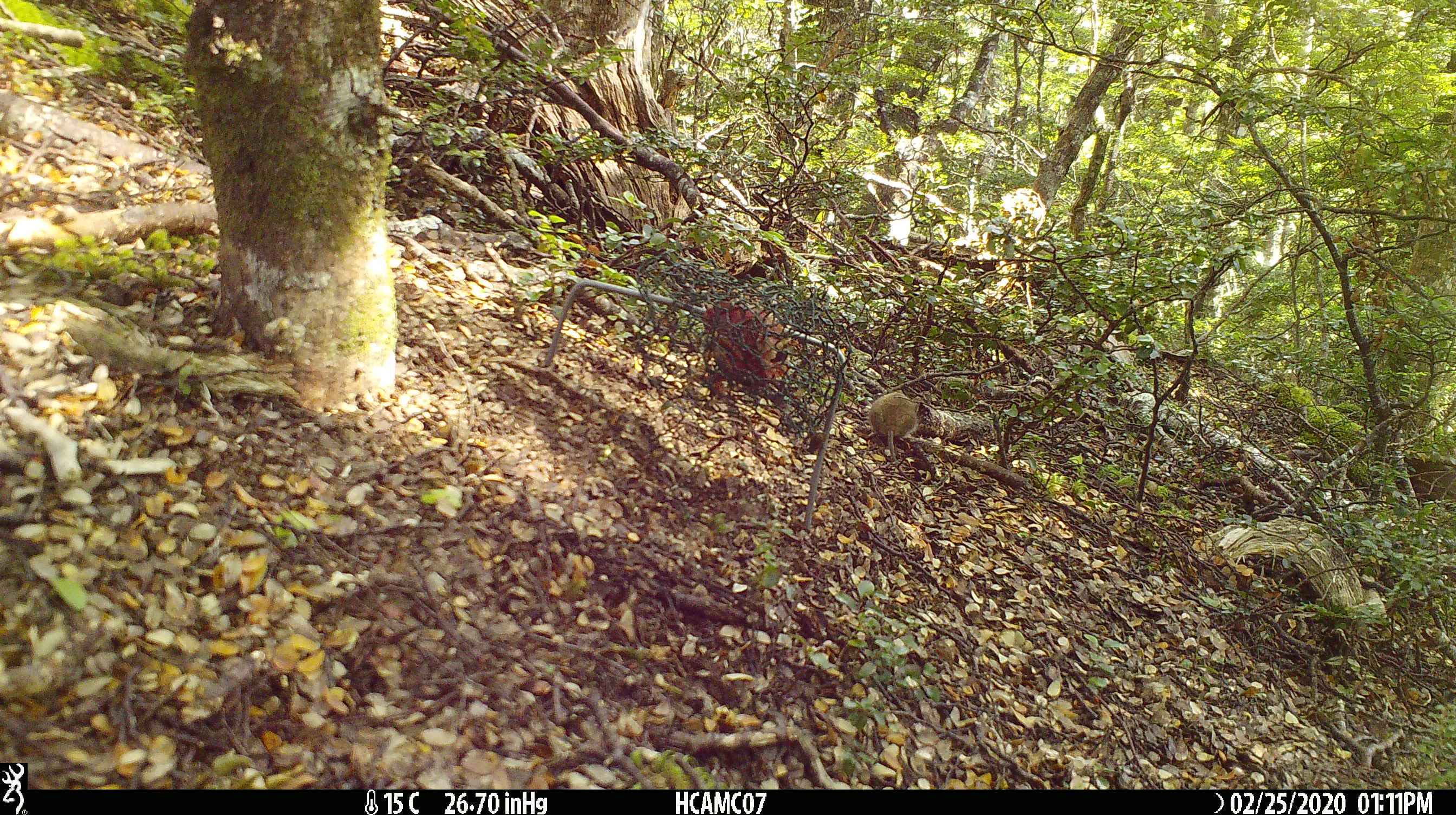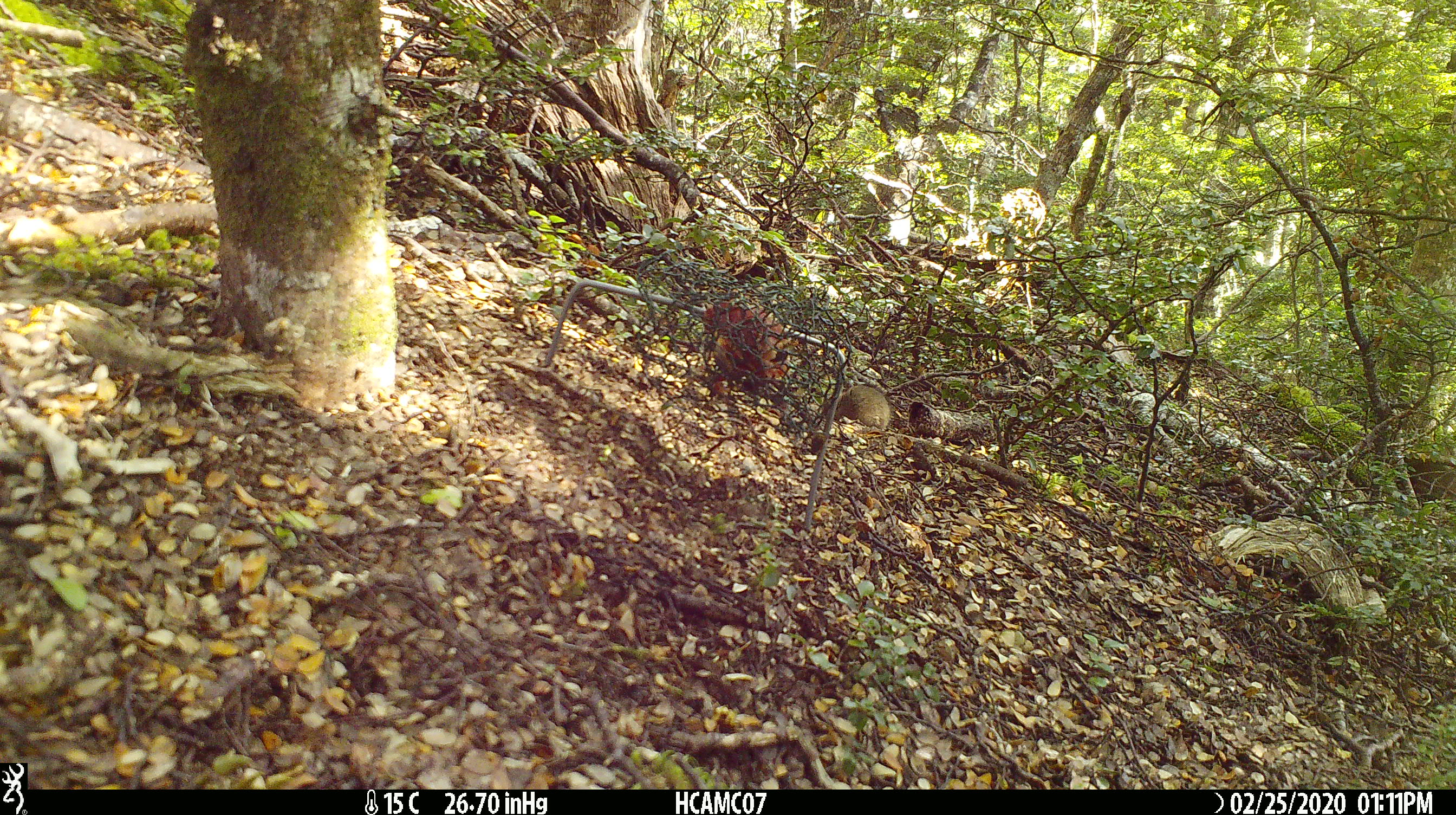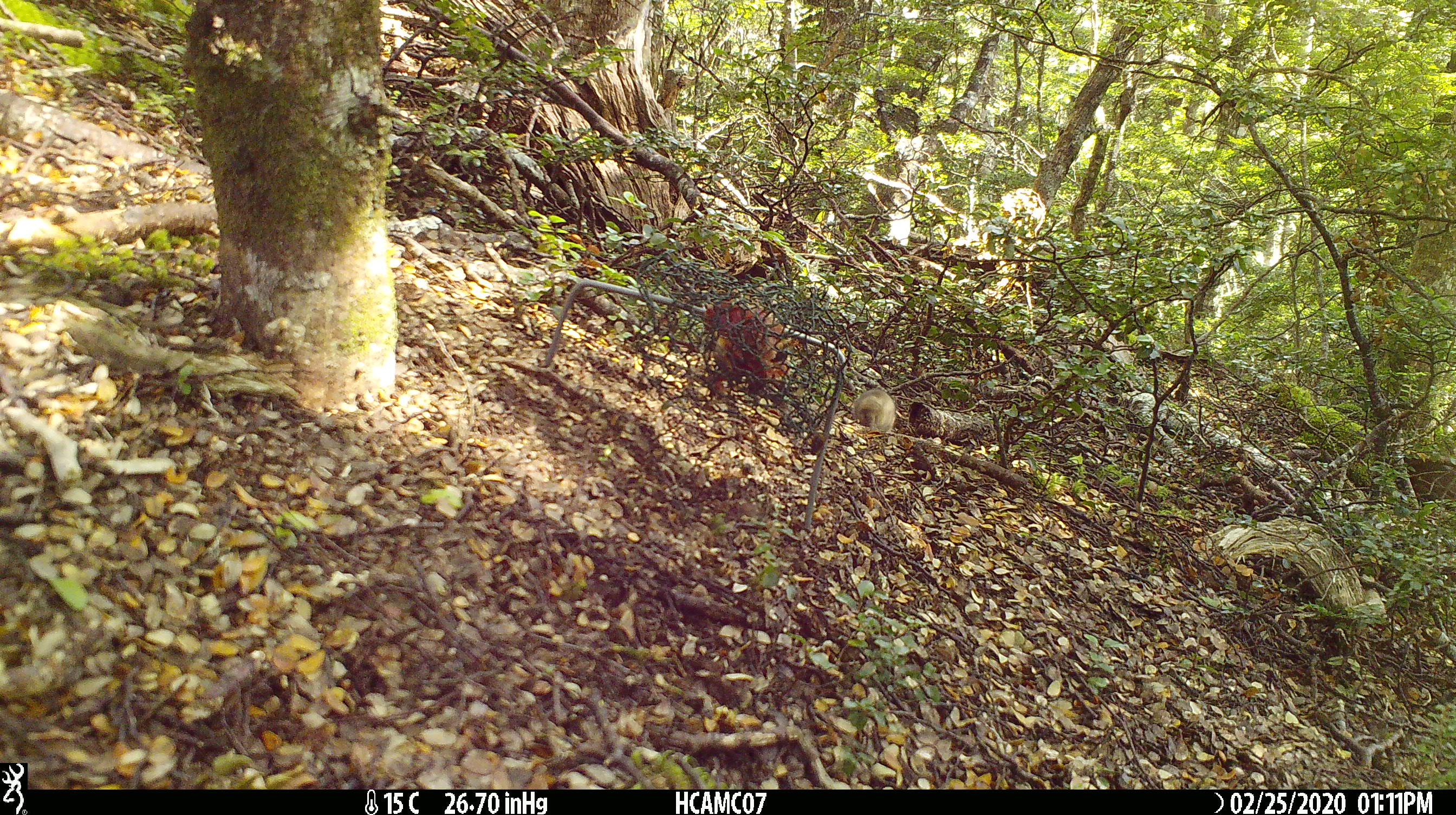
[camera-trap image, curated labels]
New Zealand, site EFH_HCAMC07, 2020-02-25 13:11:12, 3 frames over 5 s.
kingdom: Animalia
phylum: Chordata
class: Mammalia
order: Rodentia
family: Muridae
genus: Mus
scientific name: Mus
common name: mouse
Mouse (Mus).